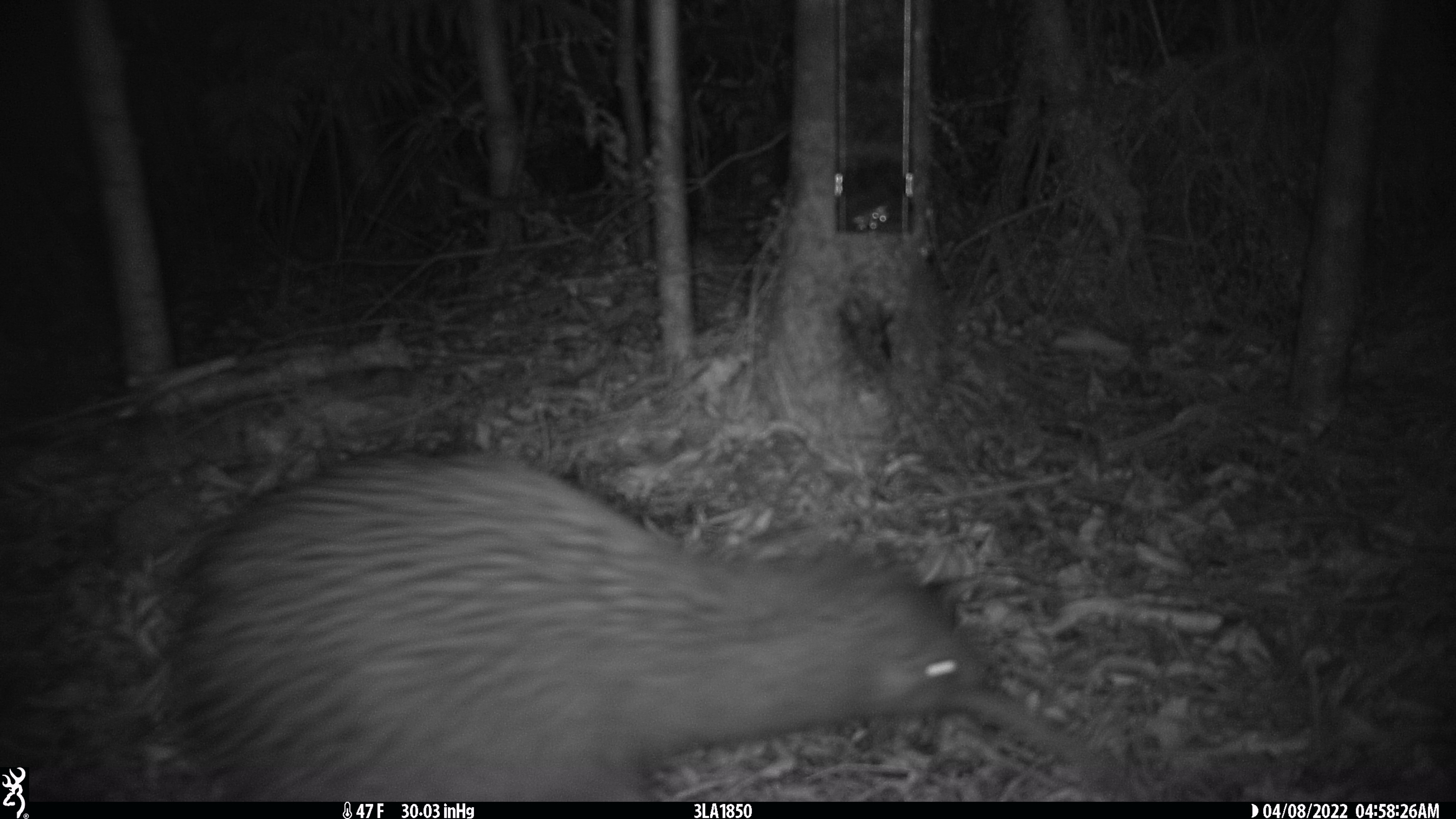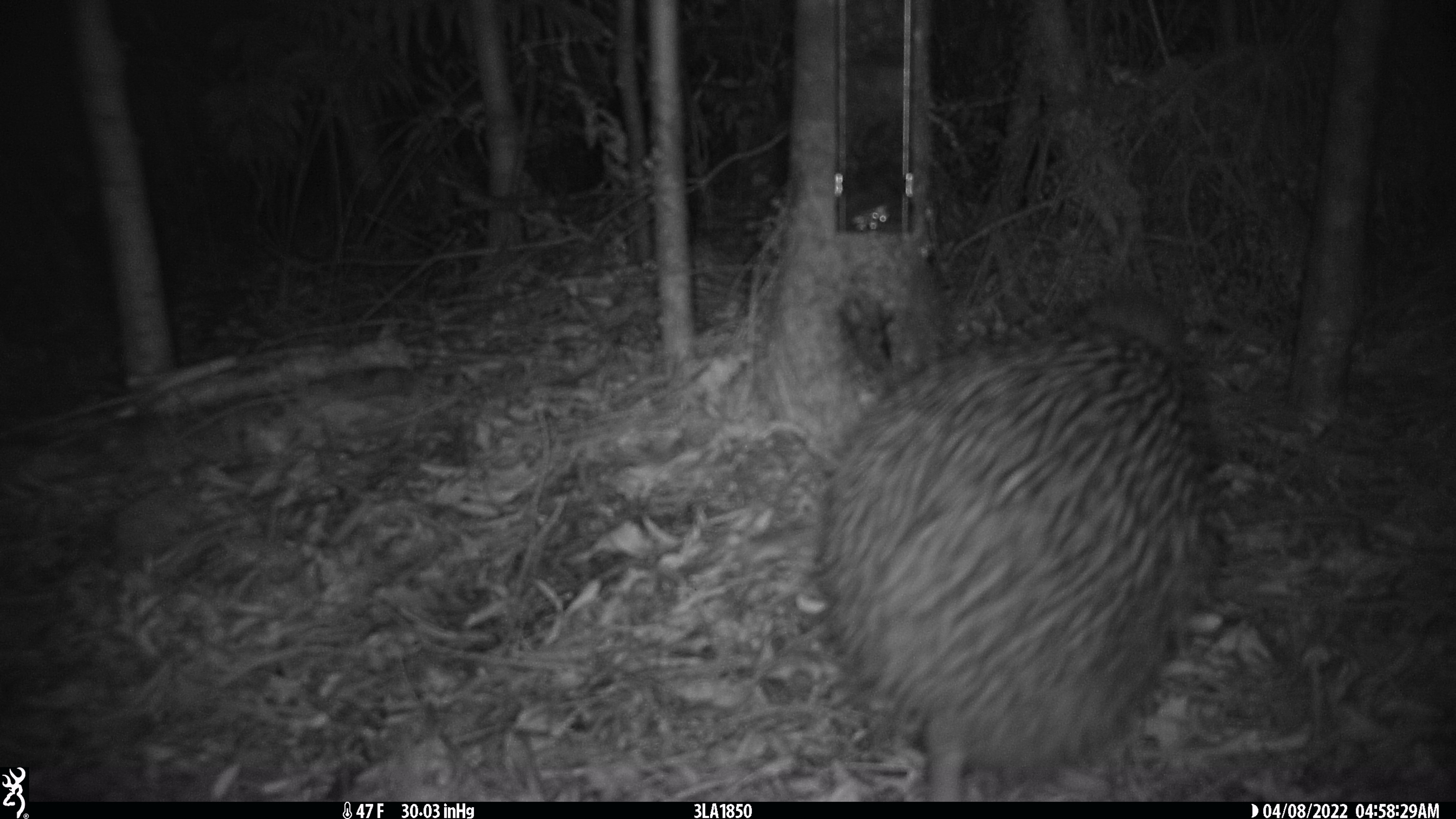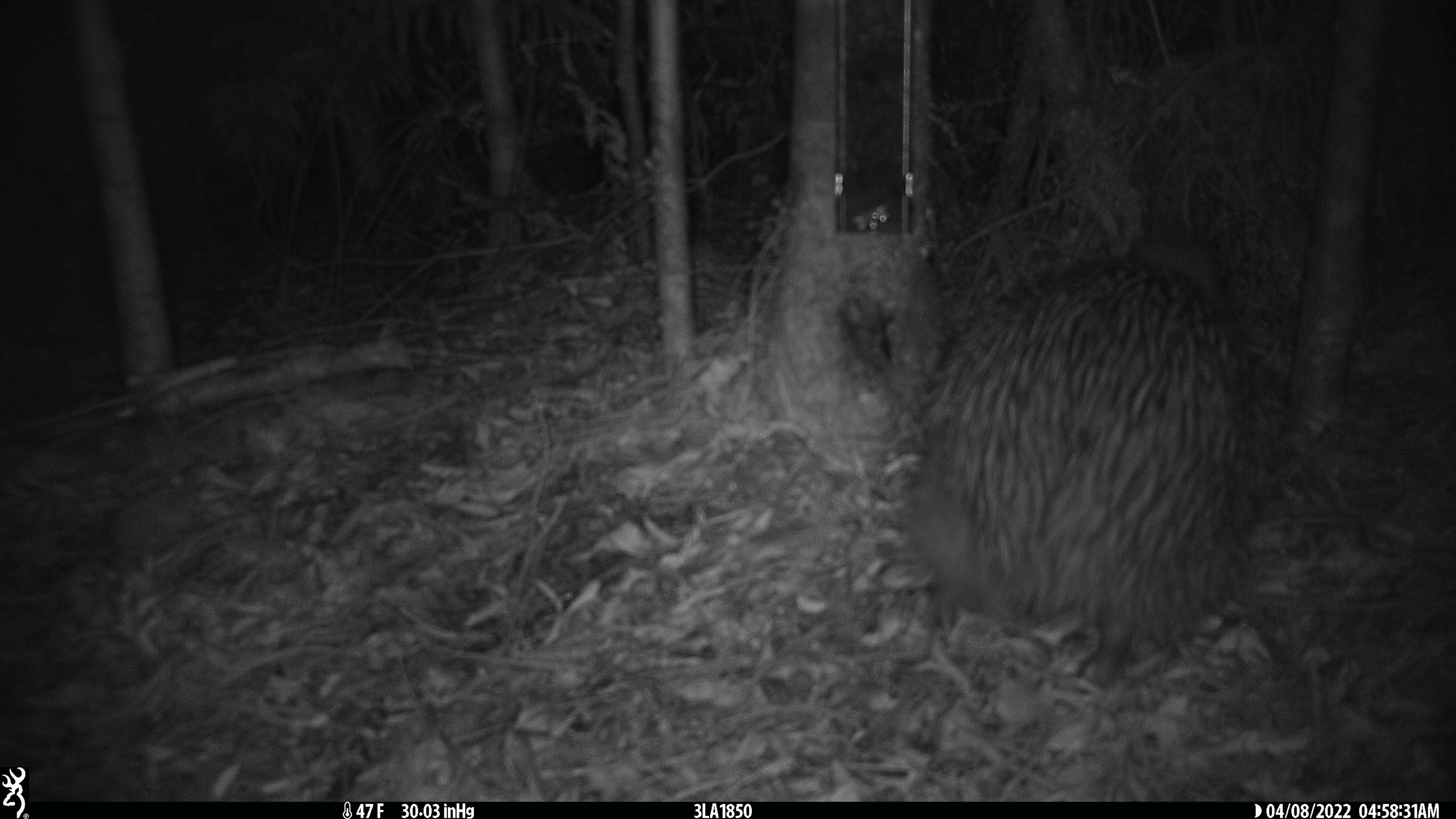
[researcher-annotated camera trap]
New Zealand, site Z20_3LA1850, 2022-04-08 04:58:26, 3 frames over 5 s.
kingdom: Animalia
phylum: Chordata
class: Aves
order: Apterygiformes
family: Apterygidae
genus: Apteryx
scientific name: Apteryx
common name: kiwi